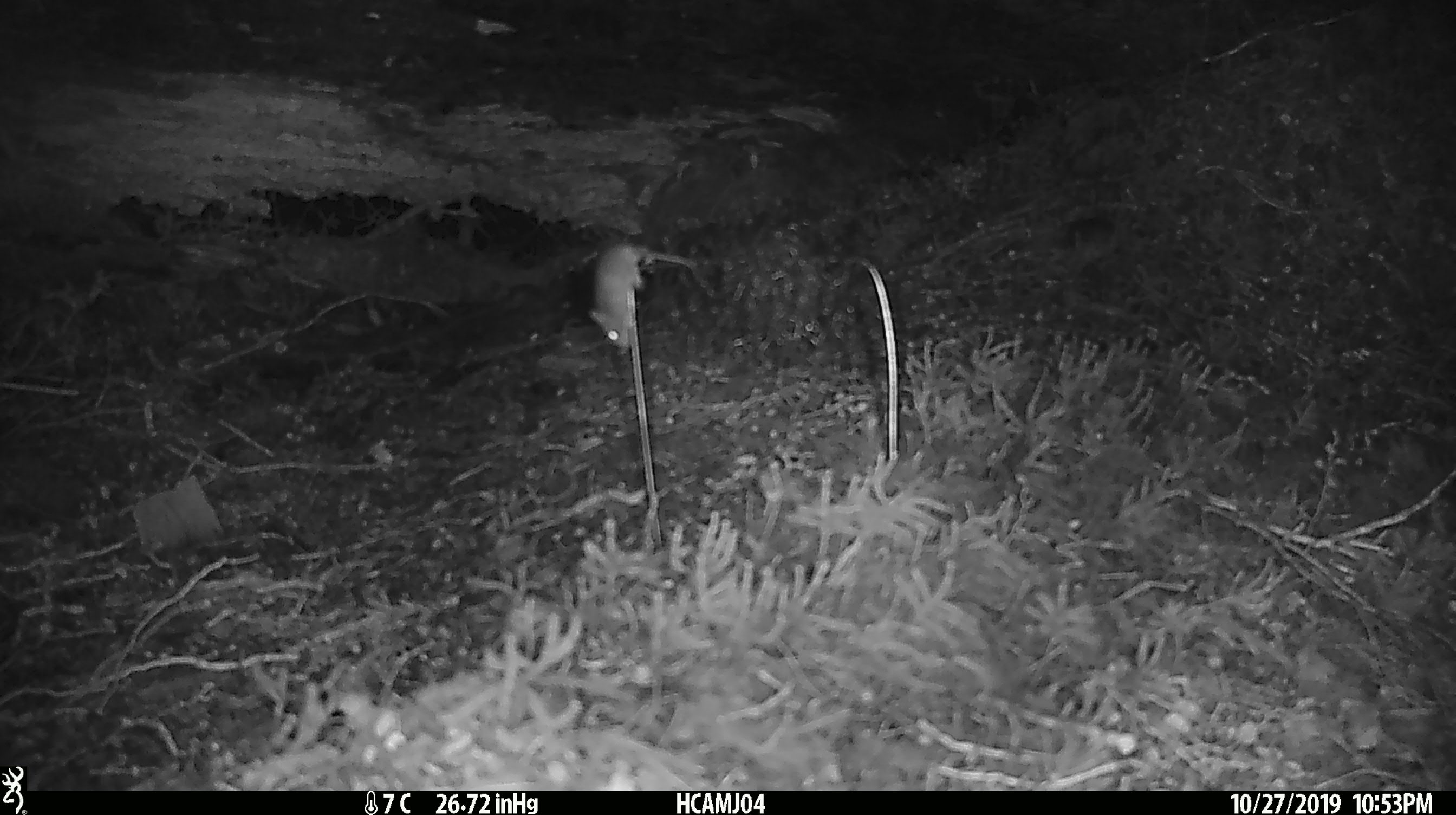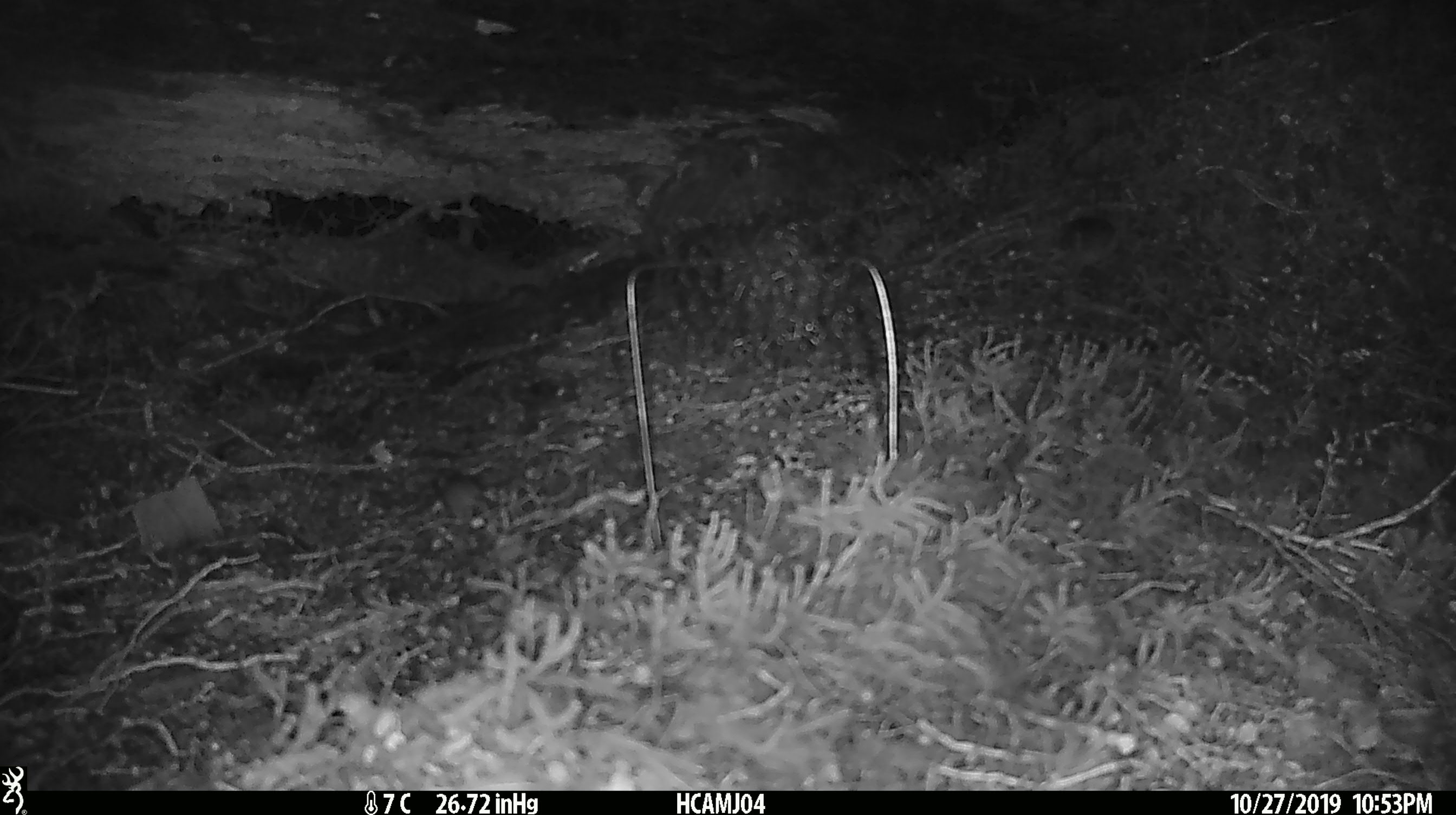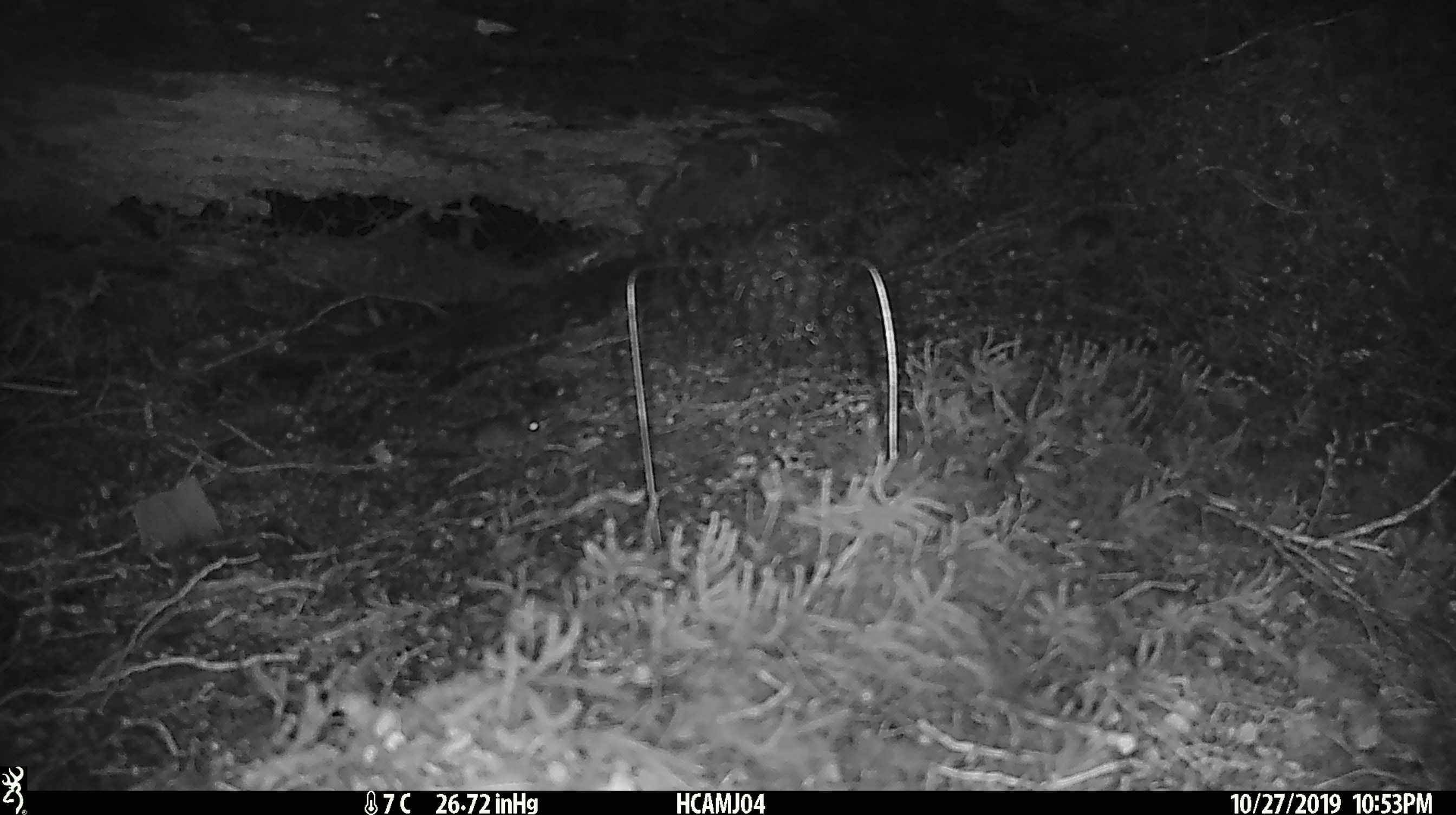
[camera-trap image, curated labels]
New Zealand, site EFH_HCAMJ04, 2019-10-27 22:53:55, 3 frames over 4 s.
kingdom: Animalia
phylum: Chordata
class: Mammalia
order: Rodentia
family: Muridae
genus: Mus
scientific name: Mus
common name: mouse